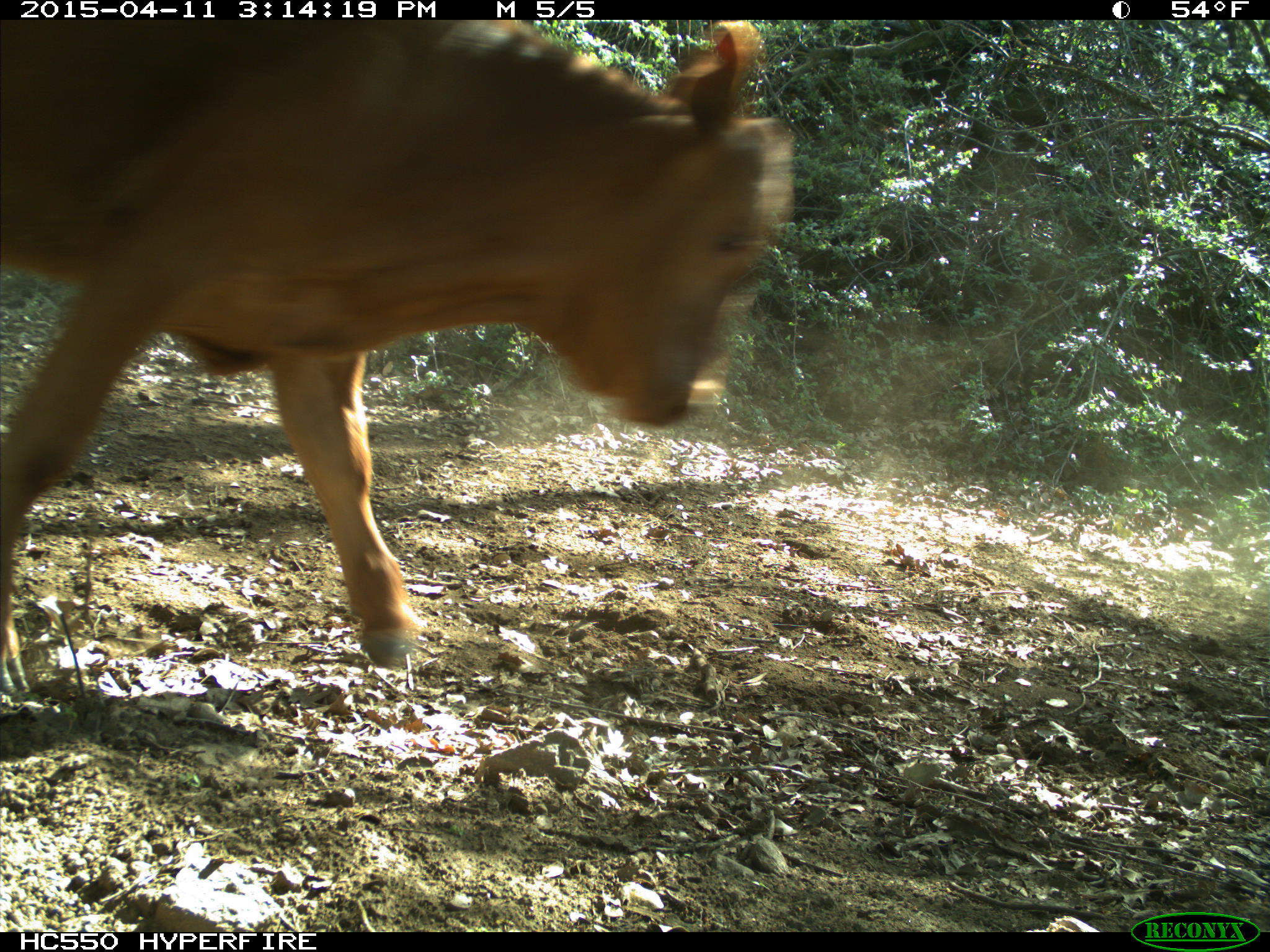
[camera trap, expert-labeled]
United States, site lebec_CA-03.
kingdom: Animalia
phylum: Chordata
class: Mammalia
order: Artiodactyla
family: Bovidae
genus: Bos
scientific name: Bos taurus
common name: domestic cow